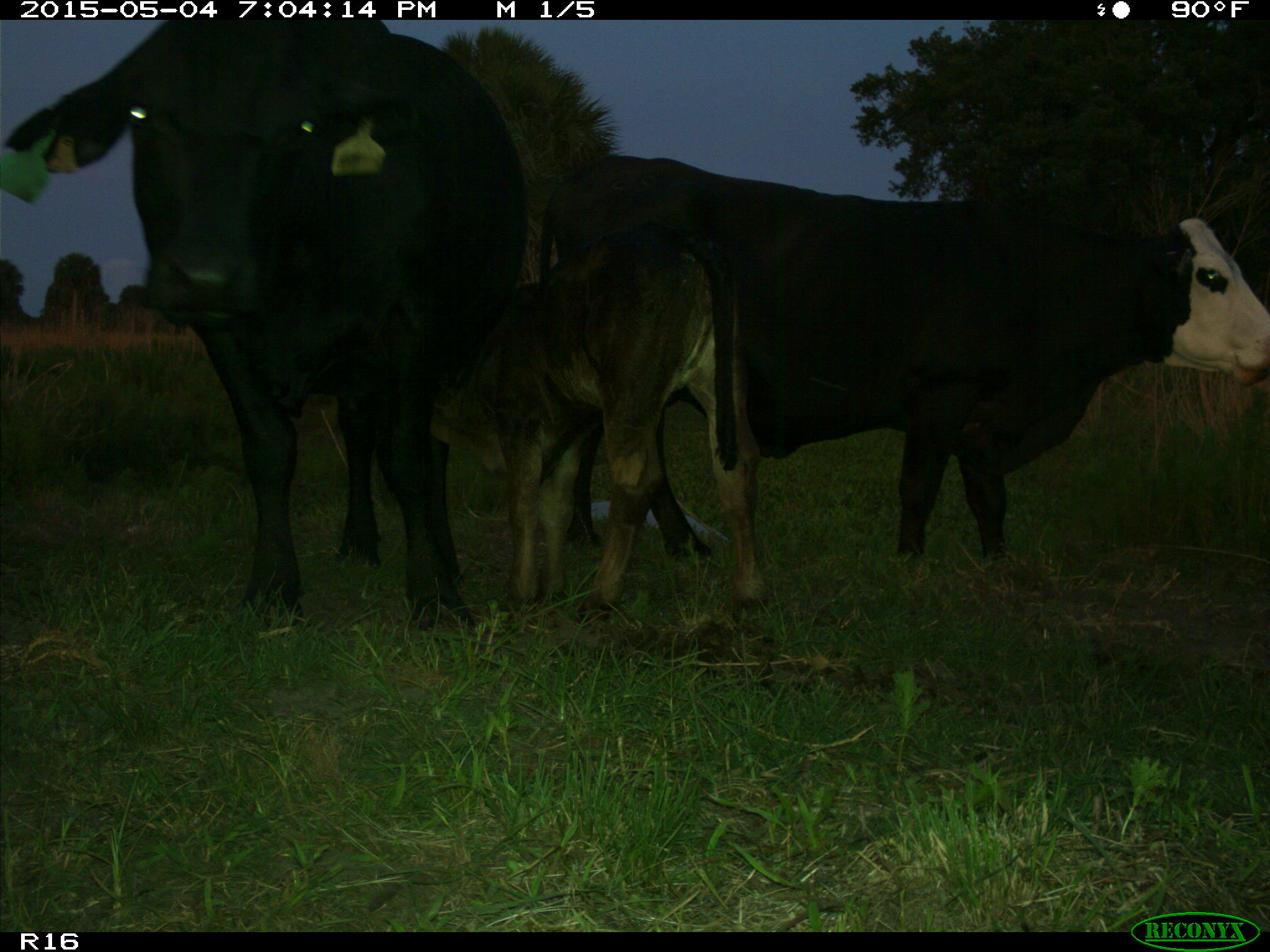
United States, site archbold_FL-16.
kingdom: Animalia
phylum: Chordata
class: Mammalia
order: Artiodactyla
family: Bovidae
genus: Bos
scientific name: Bos taurus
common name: domestic cow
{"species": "Bos taurus (domestic cow)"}